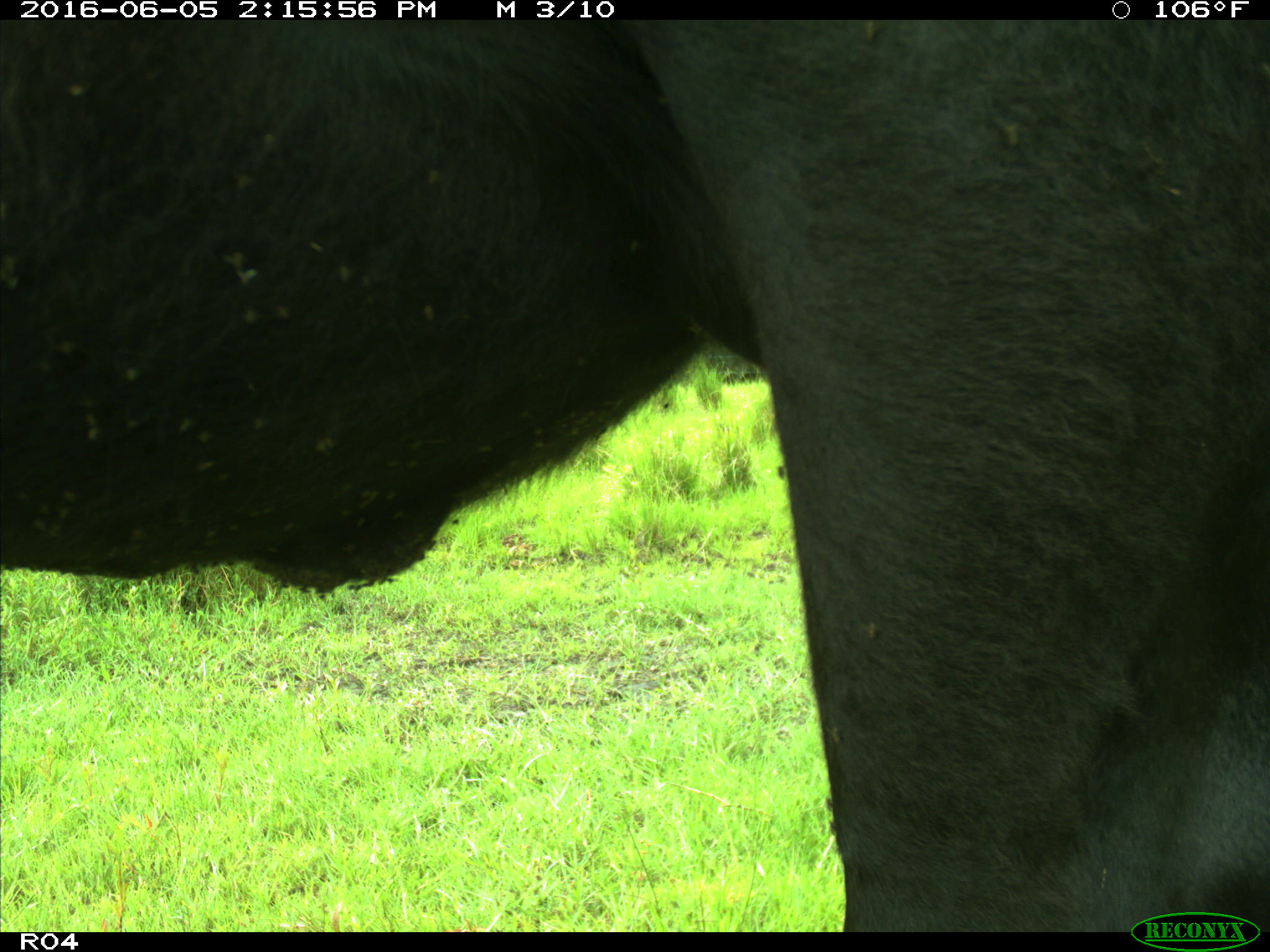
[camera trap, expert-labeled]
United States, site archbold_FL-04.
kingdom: Animalia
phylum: Chordata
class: Mammalia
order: Artiodactyla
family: Bovidae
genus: Bos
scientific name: Bos taurus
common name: domestic cow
Bos taurus (domestic cow).